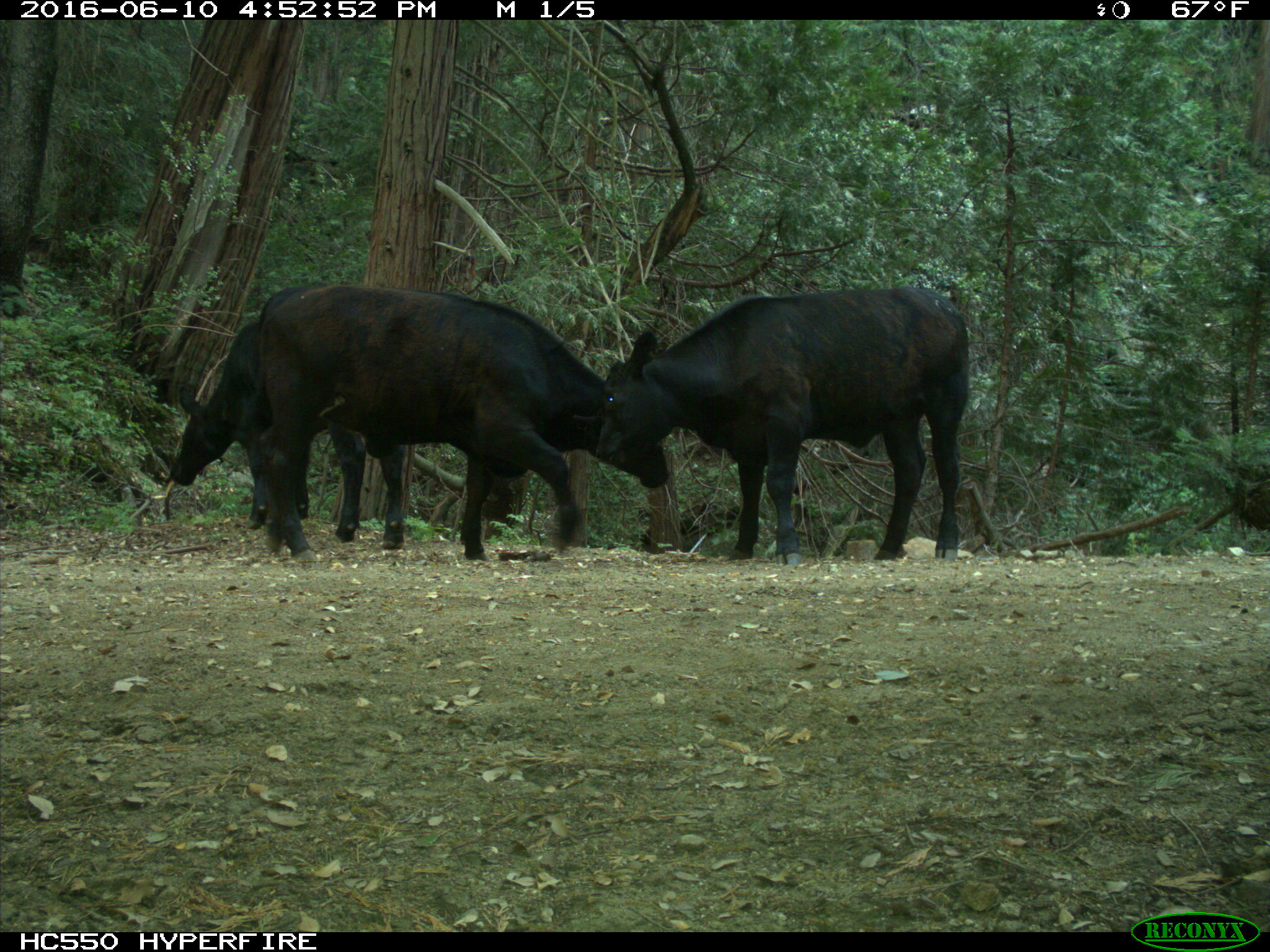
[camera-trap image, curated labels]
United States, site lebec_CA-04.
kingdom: Animalia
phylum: Chordata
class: Mammalia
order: Artiodactyla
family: Bovidae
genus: Bos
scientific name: Bos taurus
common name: domestic cow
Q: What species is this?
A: Bos taurus (domestic cow).